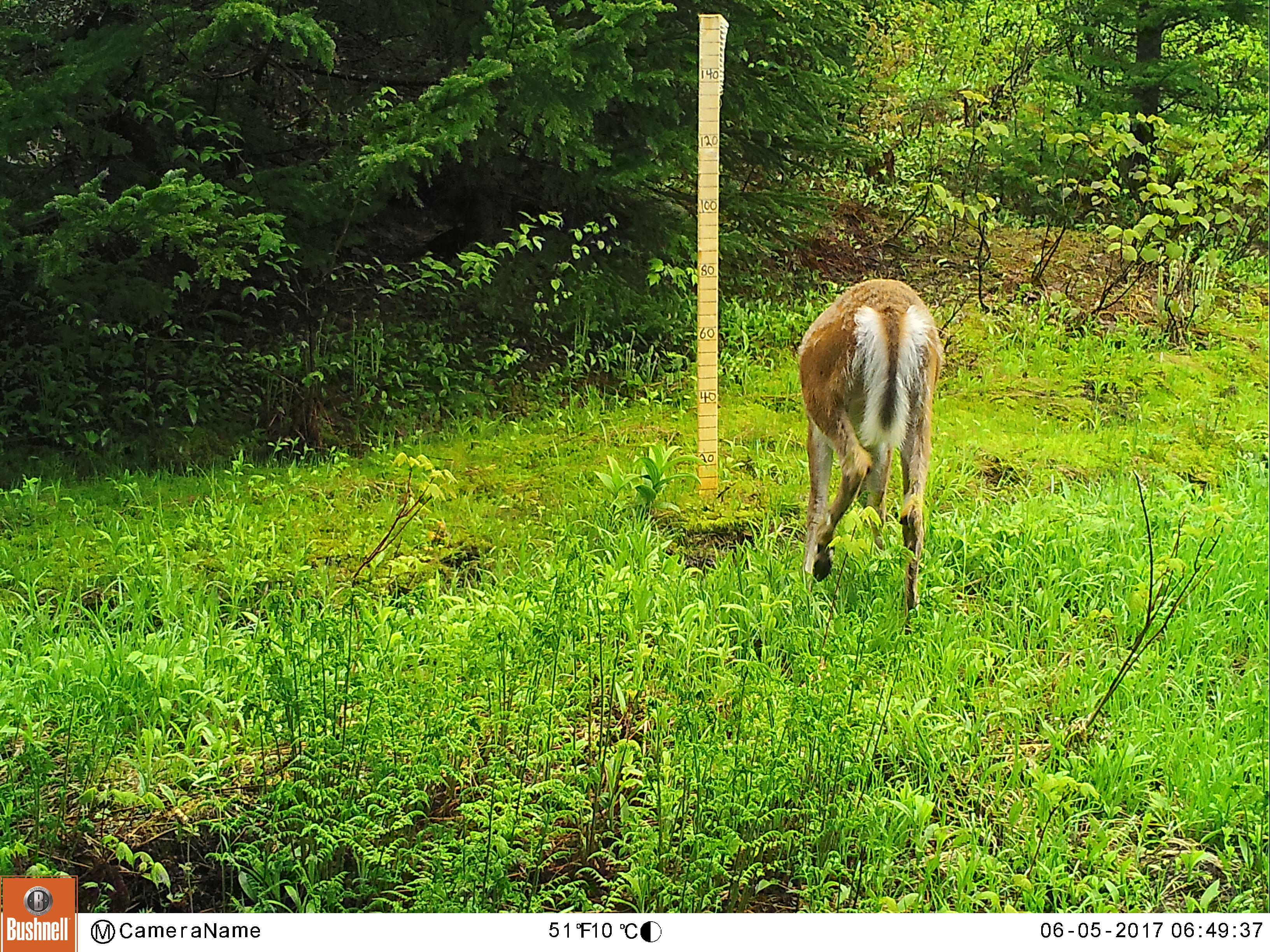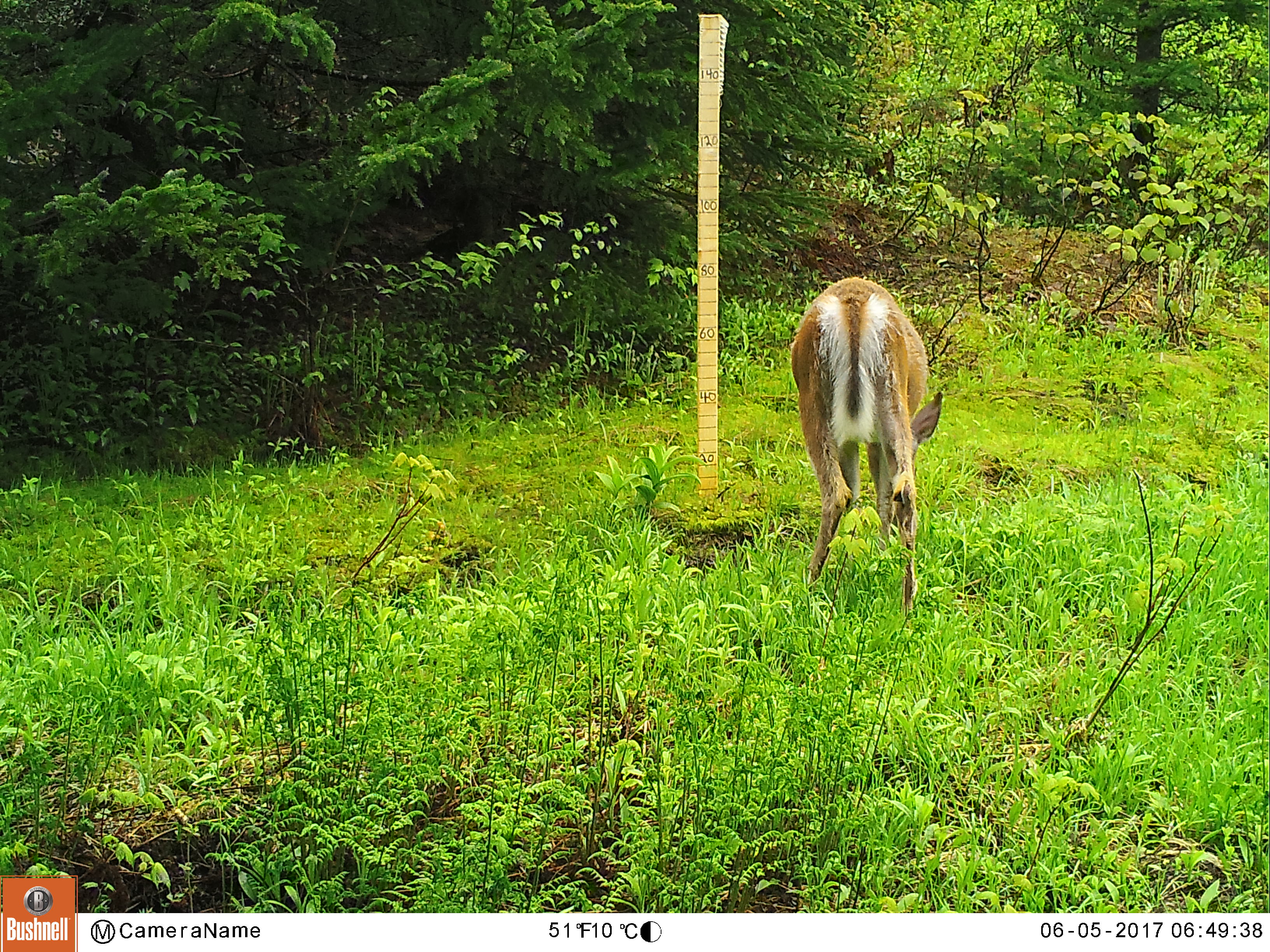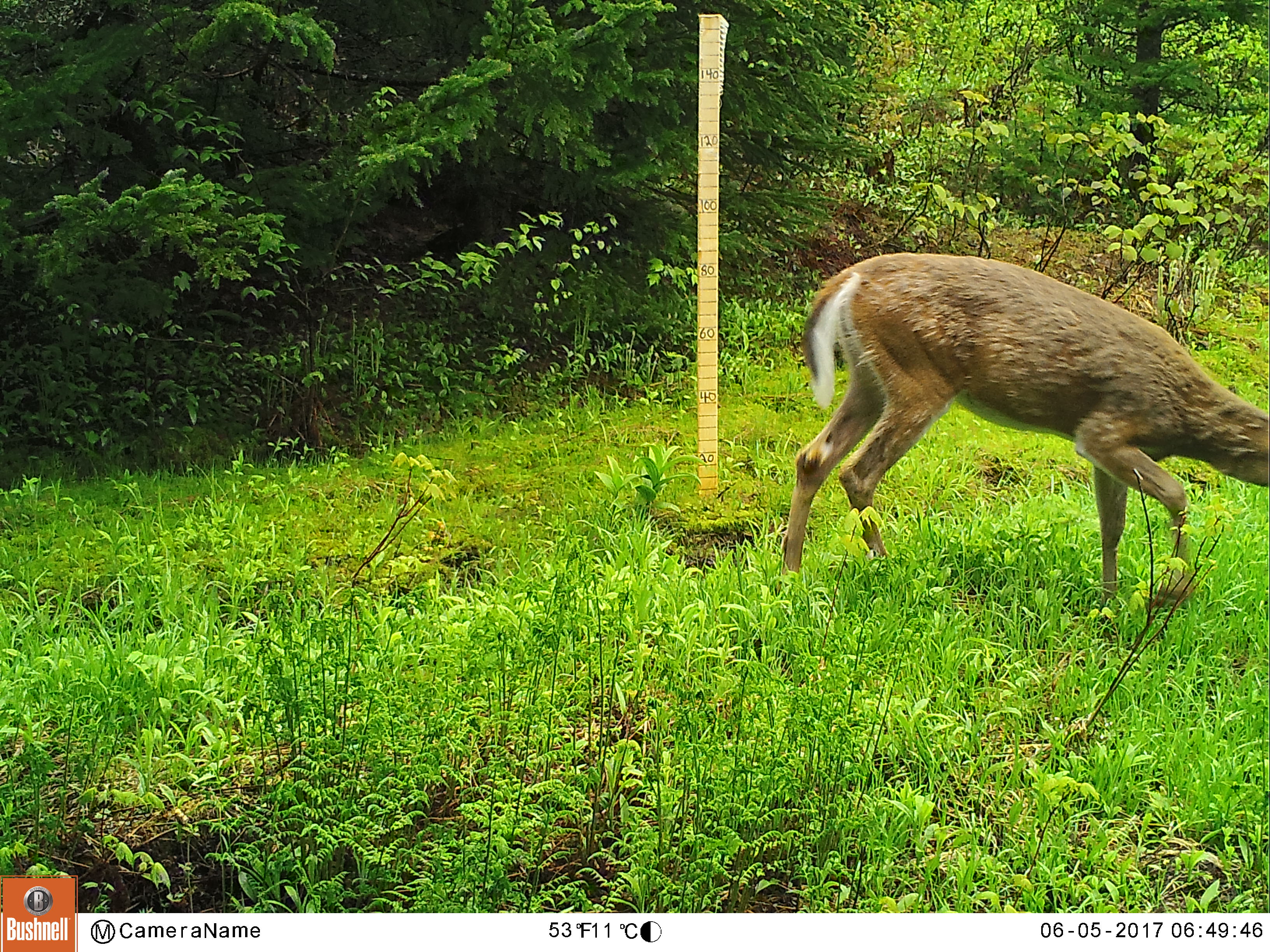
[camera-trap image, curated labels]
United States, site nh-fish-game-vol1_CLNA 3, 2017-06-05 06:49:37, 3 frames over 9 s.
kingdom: Animalia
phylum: Chordata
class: Mammalia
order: Artiodactyla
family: Cervidae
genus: Odocoileus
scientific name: Odocoileus virginianus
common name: white-tailed deer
White-tailed deer (Odocoileus virginianus).